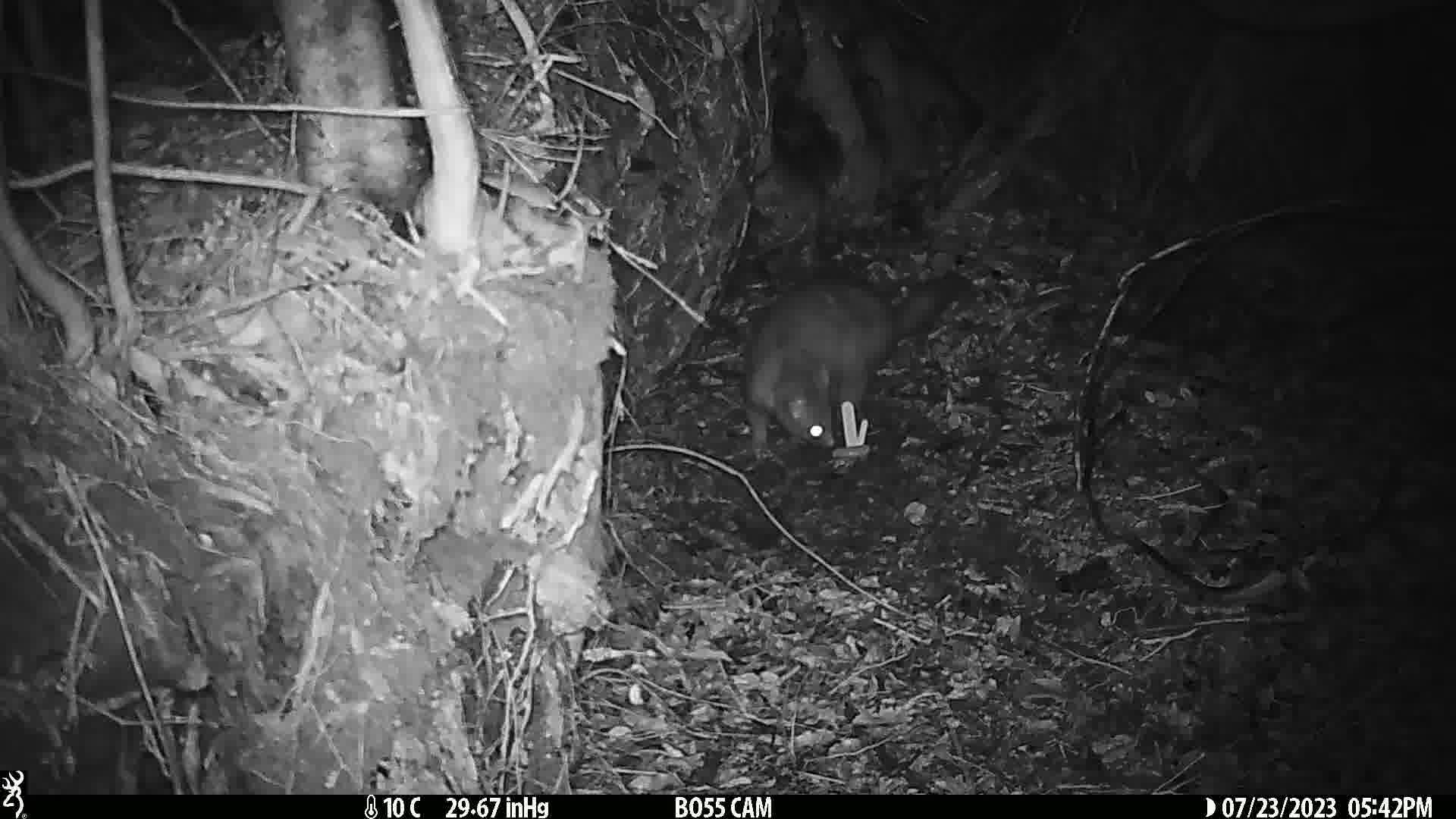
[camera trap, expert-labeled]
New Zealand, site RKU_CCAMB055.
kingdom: Animalia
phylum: Chordata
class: Mammalia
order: Diprotodontia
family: Phalangeridae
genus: Trichosurus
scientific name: Trichosurus vulpecula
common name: common brushtail possum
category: possum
Possum (common brushtail possum) (Trichosurus vulpecula).